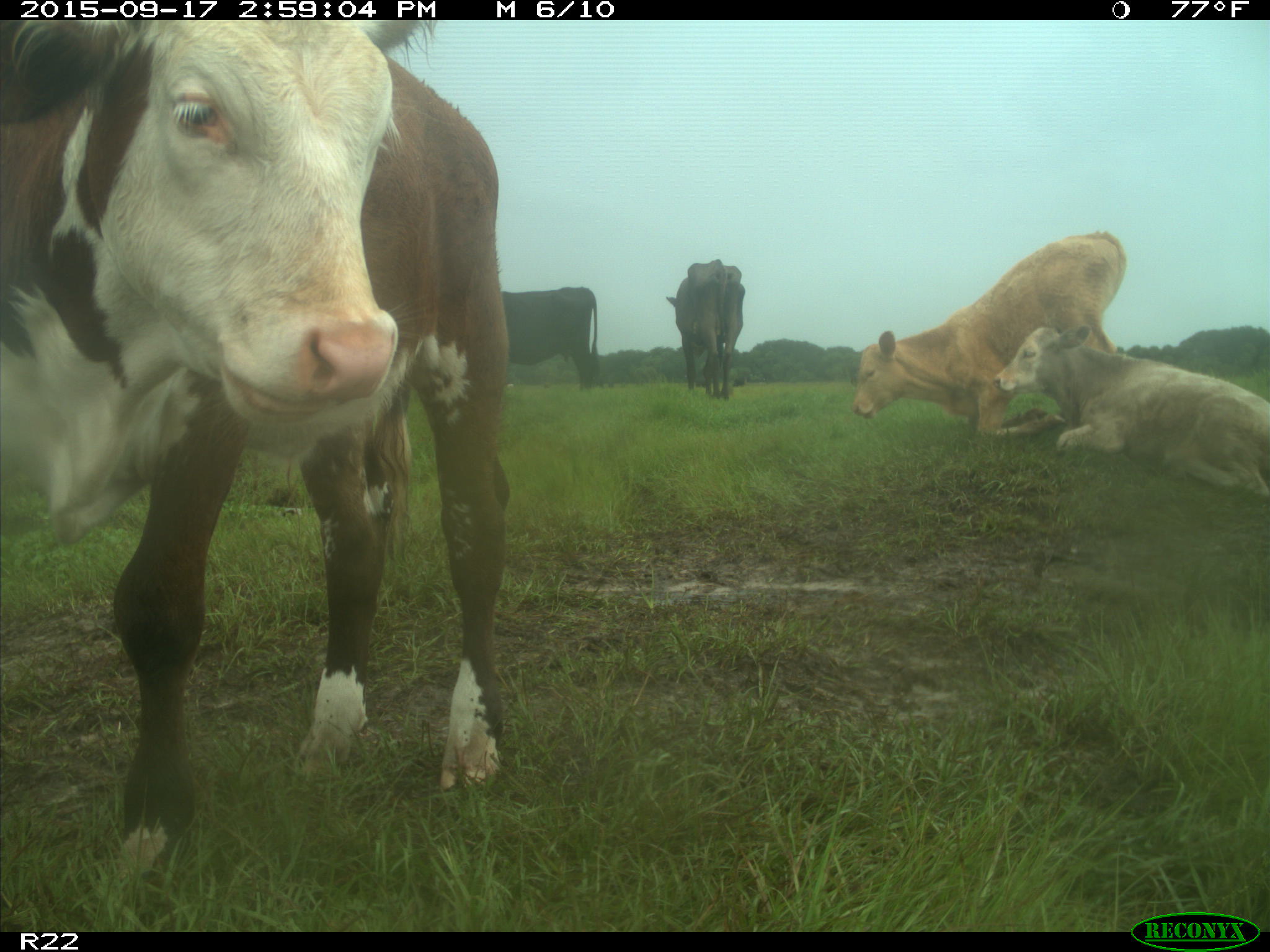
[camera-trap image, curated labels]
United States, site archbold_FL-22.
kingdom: Animalia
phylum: Chordata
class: Mammalia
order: Artiodactyla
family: Bovidae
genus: Bos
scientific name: Bos taurus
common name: domestic cow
Bos taurus (domestic cow).